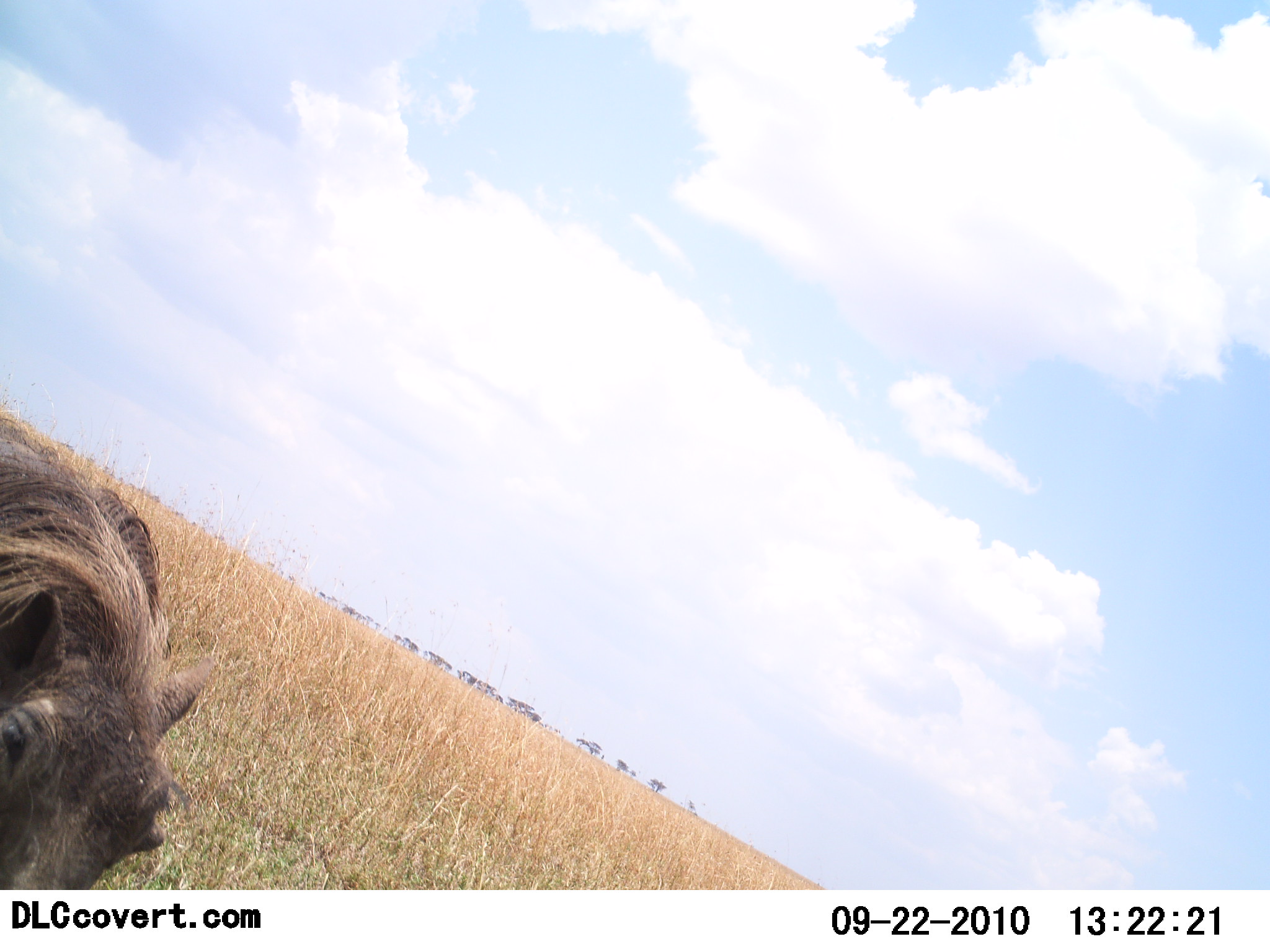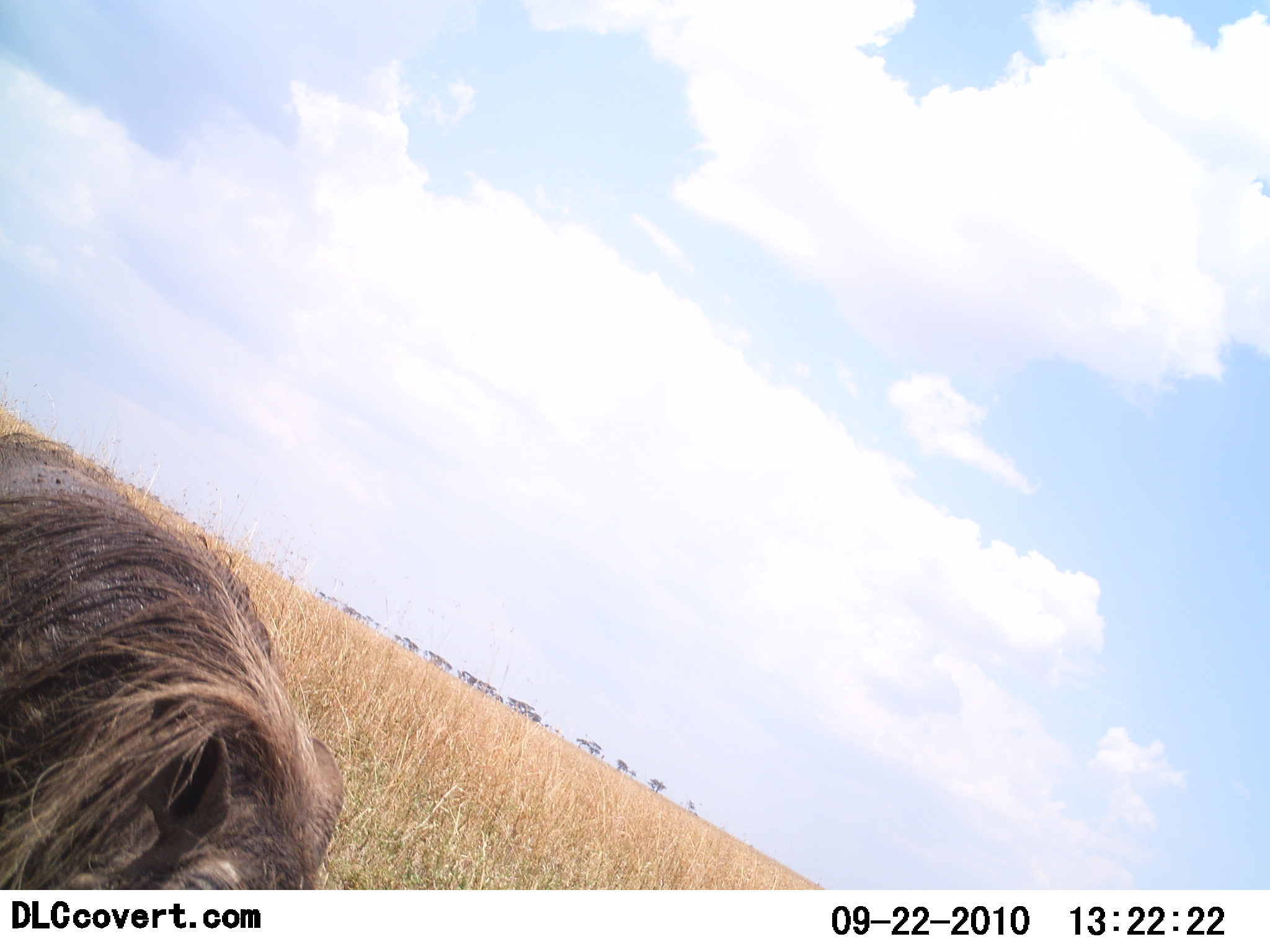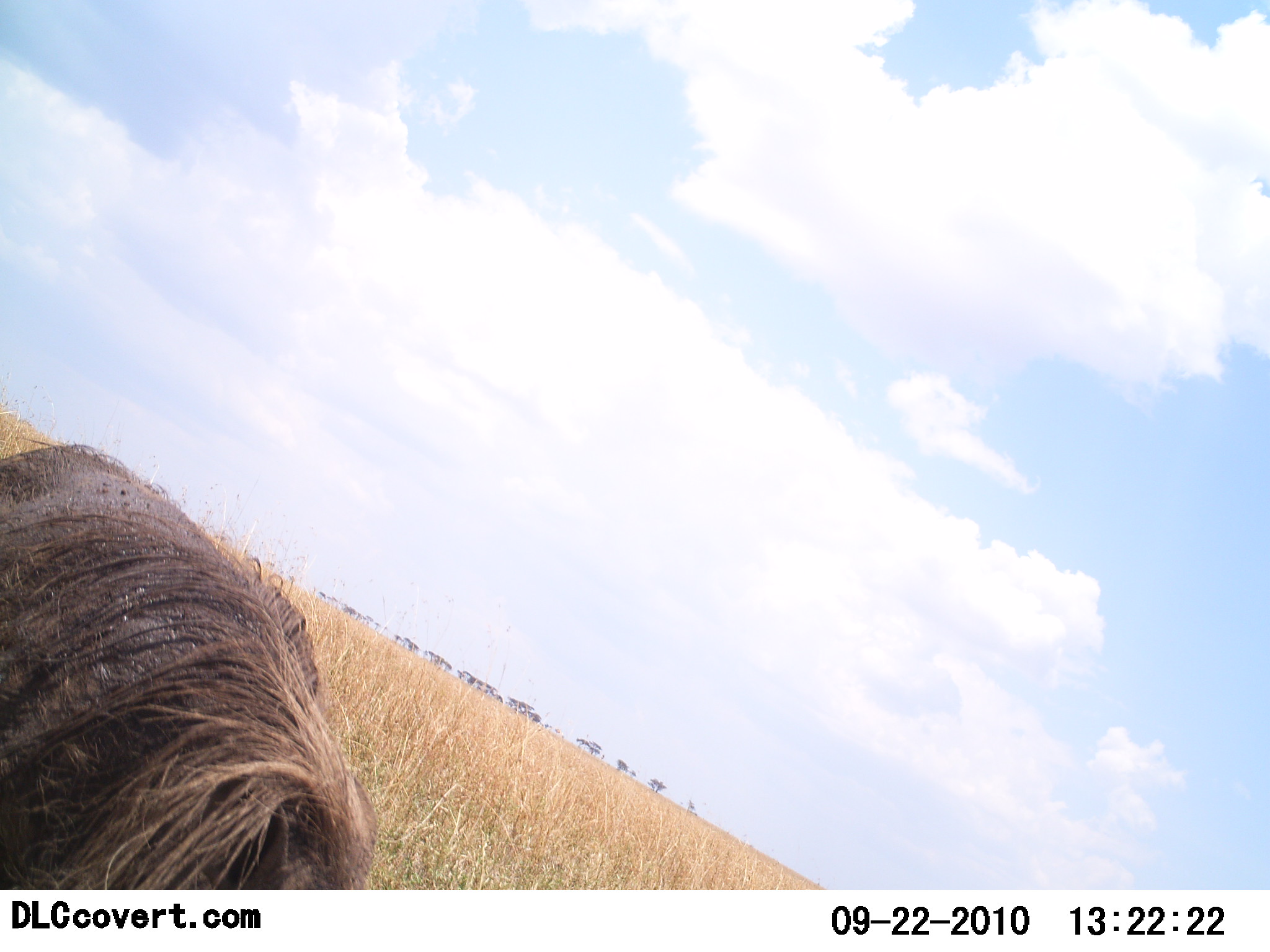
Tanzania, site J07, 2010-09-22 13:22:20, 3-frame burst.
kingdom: Animalia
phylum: Chordata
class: Mammalia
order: Artiodactyla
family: Suidae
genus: Phacochoerus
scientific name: Phacochoerus africanus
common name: warthog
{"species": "warthog (Phacochoerus africanus)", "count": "1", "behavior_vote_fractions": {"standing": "13%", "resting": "0%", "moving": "80%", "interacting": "0%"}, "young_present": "0%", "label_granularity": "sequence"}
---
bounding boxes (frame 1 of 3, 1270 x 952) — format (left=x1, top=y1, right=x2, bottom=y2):
animal: (left=0, top=415, right=218, bottom=889)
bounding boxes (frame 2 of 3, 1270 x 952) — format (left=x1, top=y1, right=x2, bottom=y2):
animal: (left=0, top=433, right=340, bottom=892)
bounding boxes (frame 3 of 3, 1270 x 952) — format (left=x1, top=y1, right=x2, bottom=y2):
animal: (left=0, top=443, right=373, bottom=890)